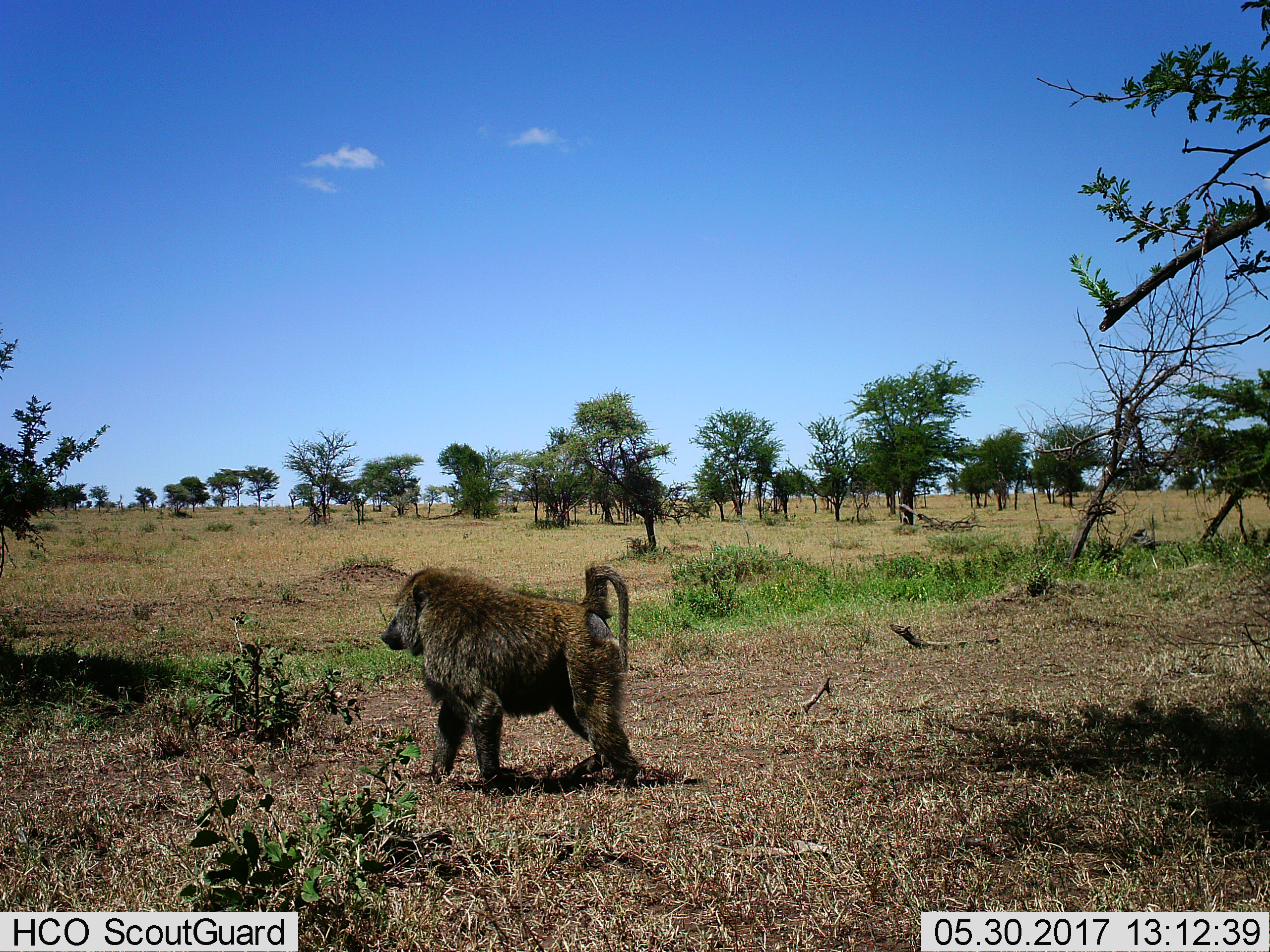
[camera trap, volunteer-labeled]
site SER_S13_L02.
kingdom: Animalia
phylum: Chordata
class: Mammalia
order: Primates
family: Cercopithecidae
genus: Papio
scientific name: Papio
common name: baboon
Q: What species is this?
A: Baboon (Papio).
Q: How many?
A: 1.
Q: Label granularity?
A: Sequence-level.